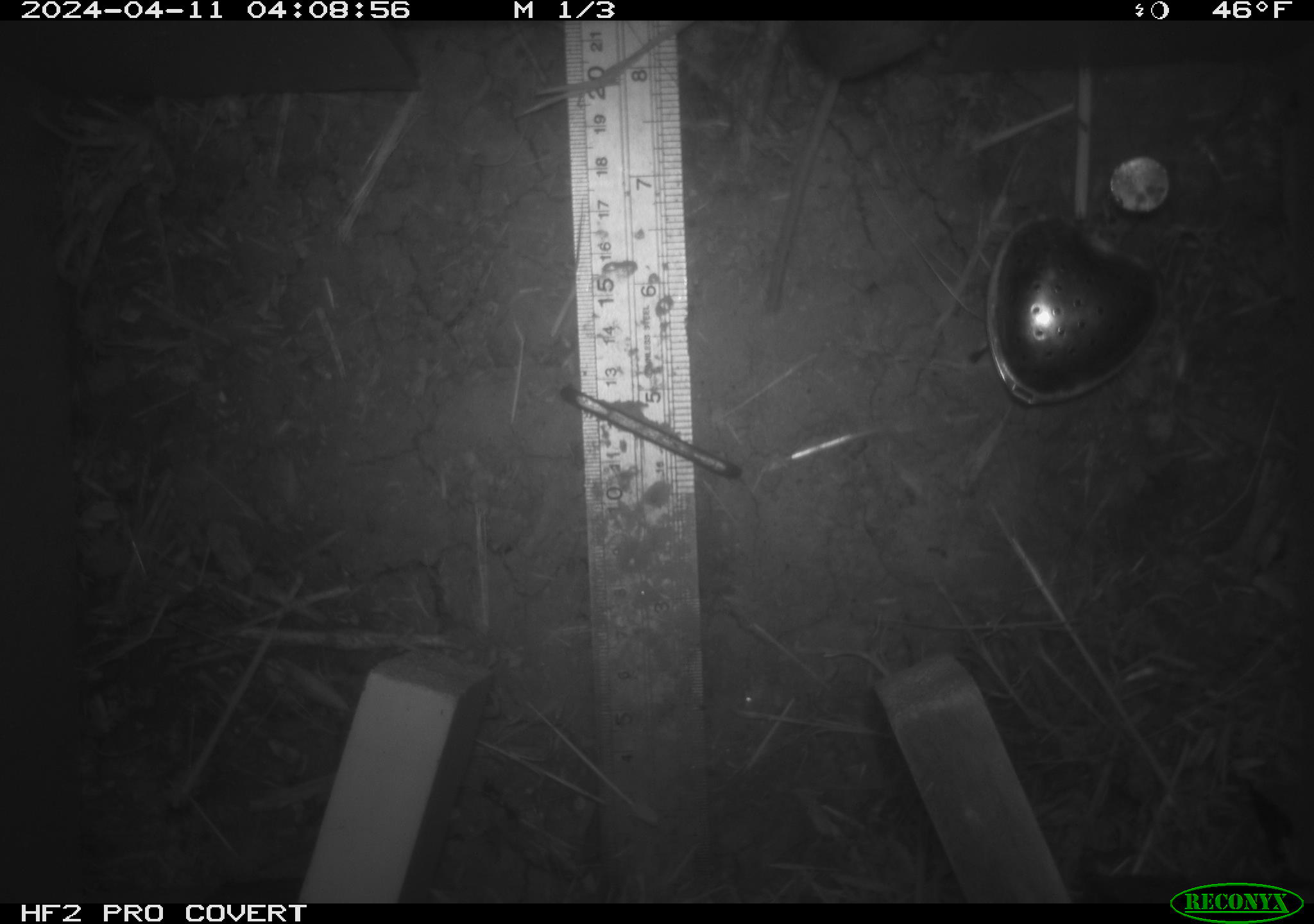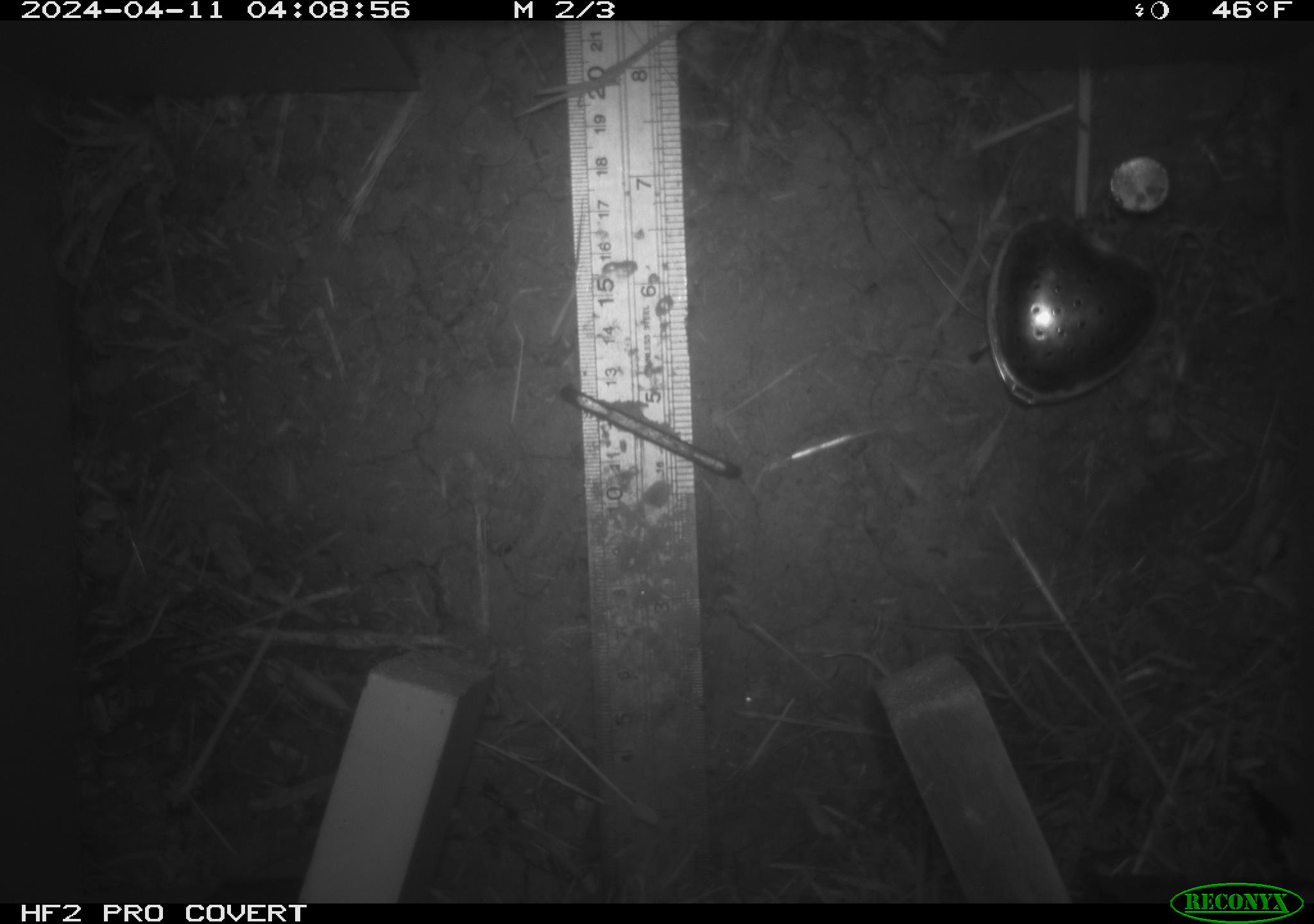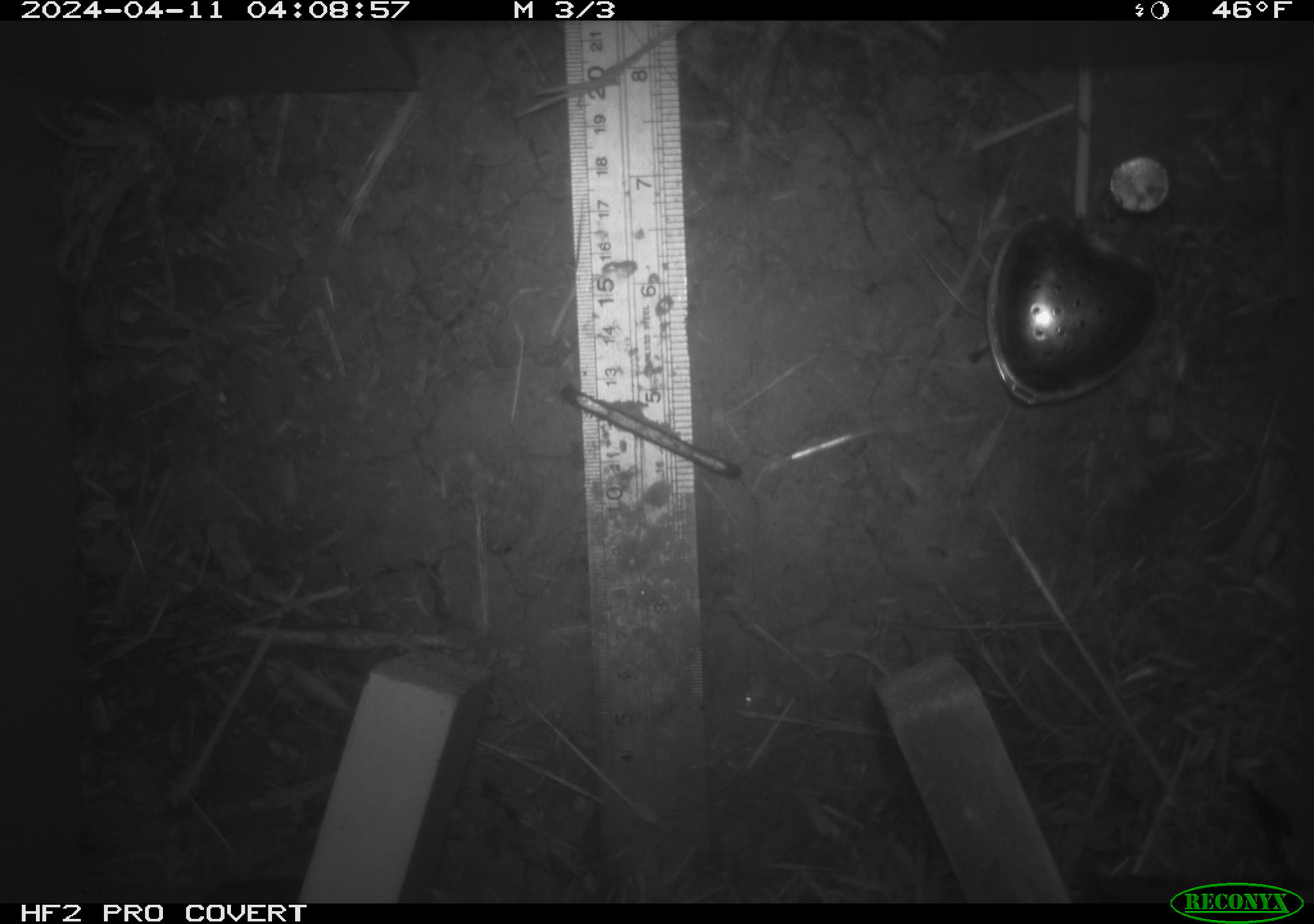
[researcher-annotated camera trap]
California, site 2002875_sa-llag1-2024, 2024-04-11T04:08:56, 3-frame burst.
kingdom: Animalia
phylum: Chordata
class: Mammalia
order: Rodentia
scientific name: Rodentia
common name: mouse species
Mouse species (Rodentia).